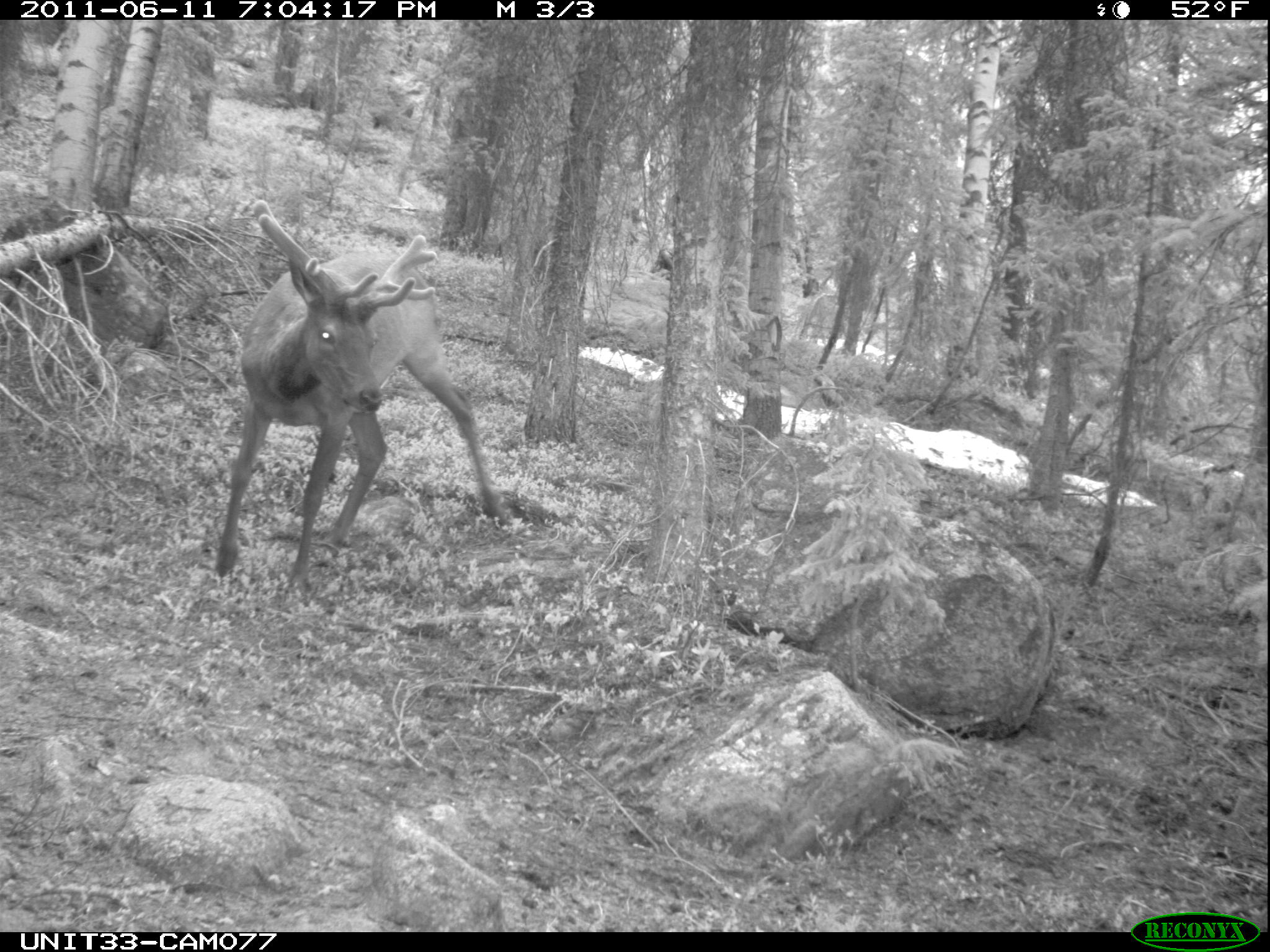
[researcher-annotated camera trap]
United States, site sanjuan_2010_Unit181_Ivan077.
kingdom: Animalia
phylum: Chordata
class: Mammalia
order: Artiodactyla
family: Cervidae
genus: Cervus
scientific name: Cervus elaphus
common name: red deer